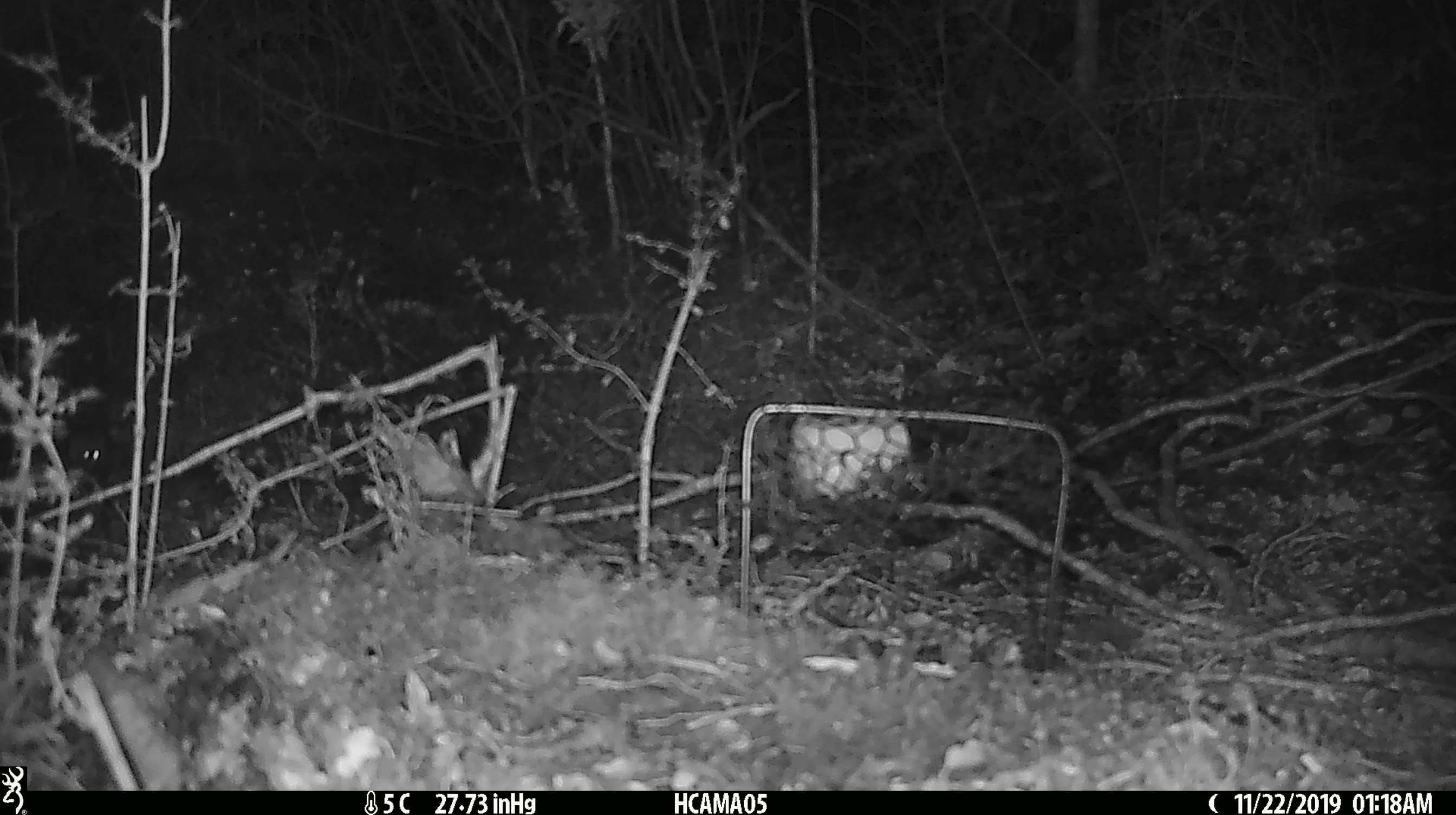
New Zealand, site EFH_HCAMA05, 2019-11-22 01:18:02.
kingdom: Animalia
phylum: Chordata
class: Mammalia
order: Rodentia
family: Muridae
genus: Mus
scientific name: Mus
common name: mouse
Mouse (Mus).